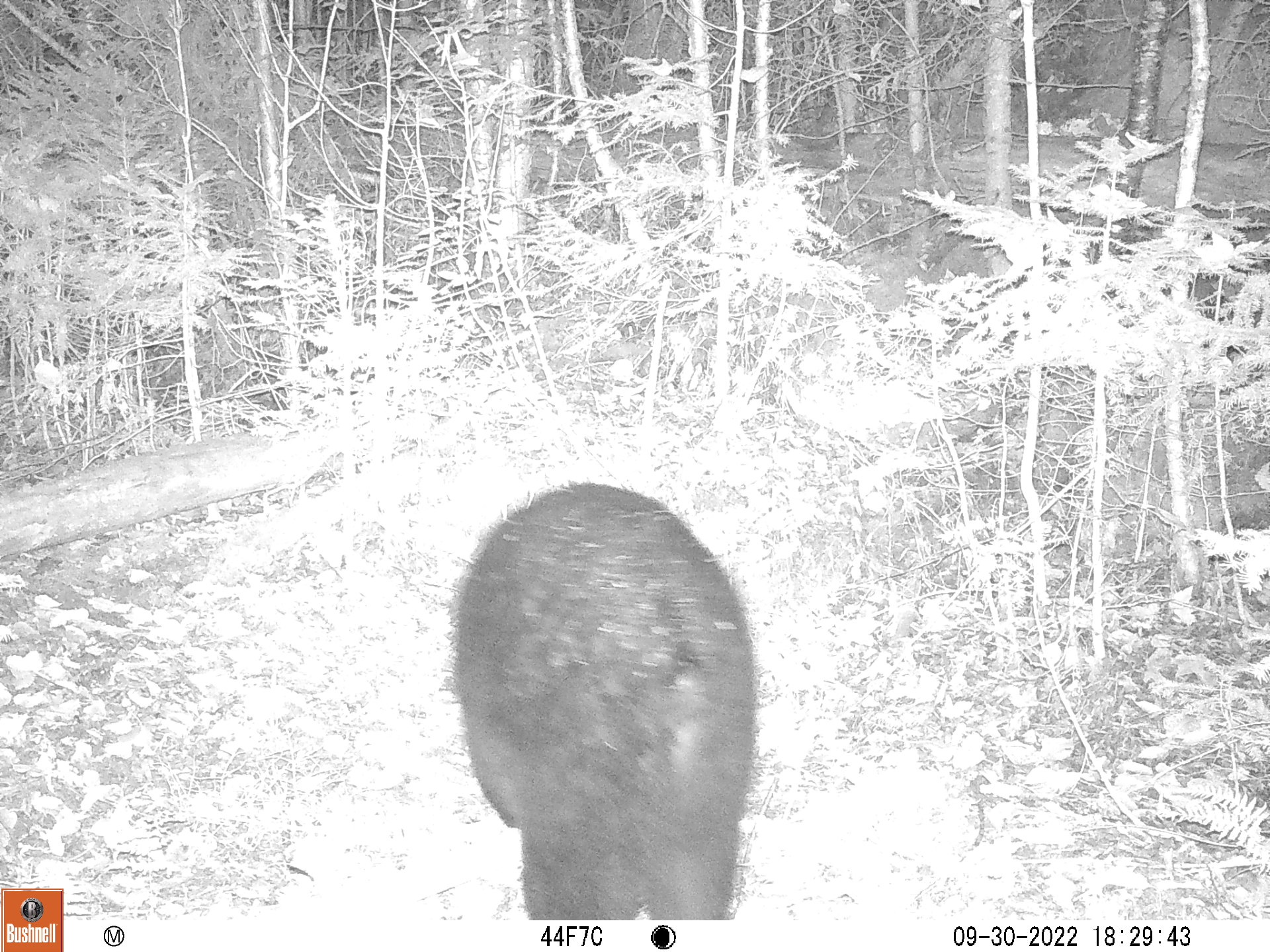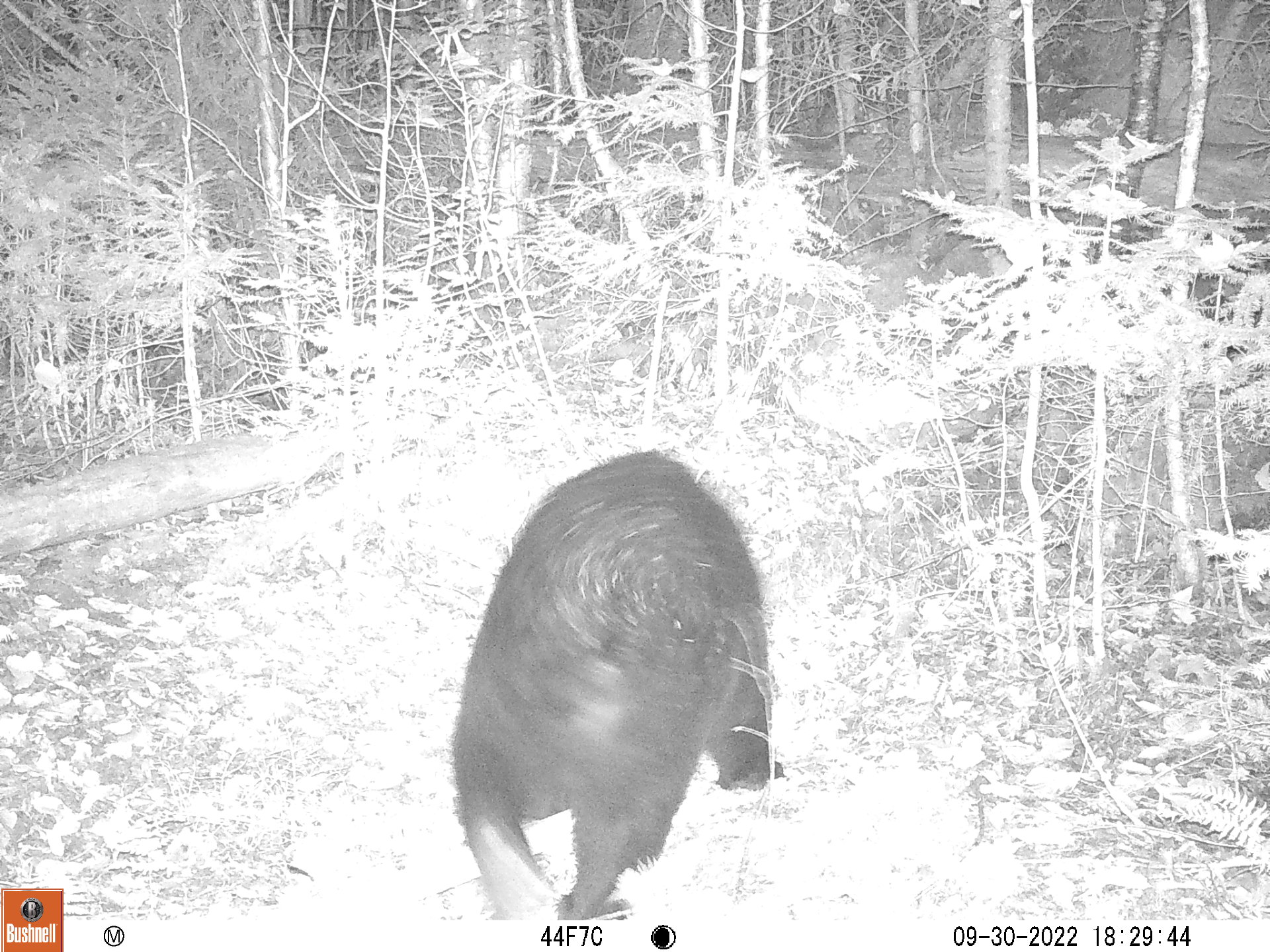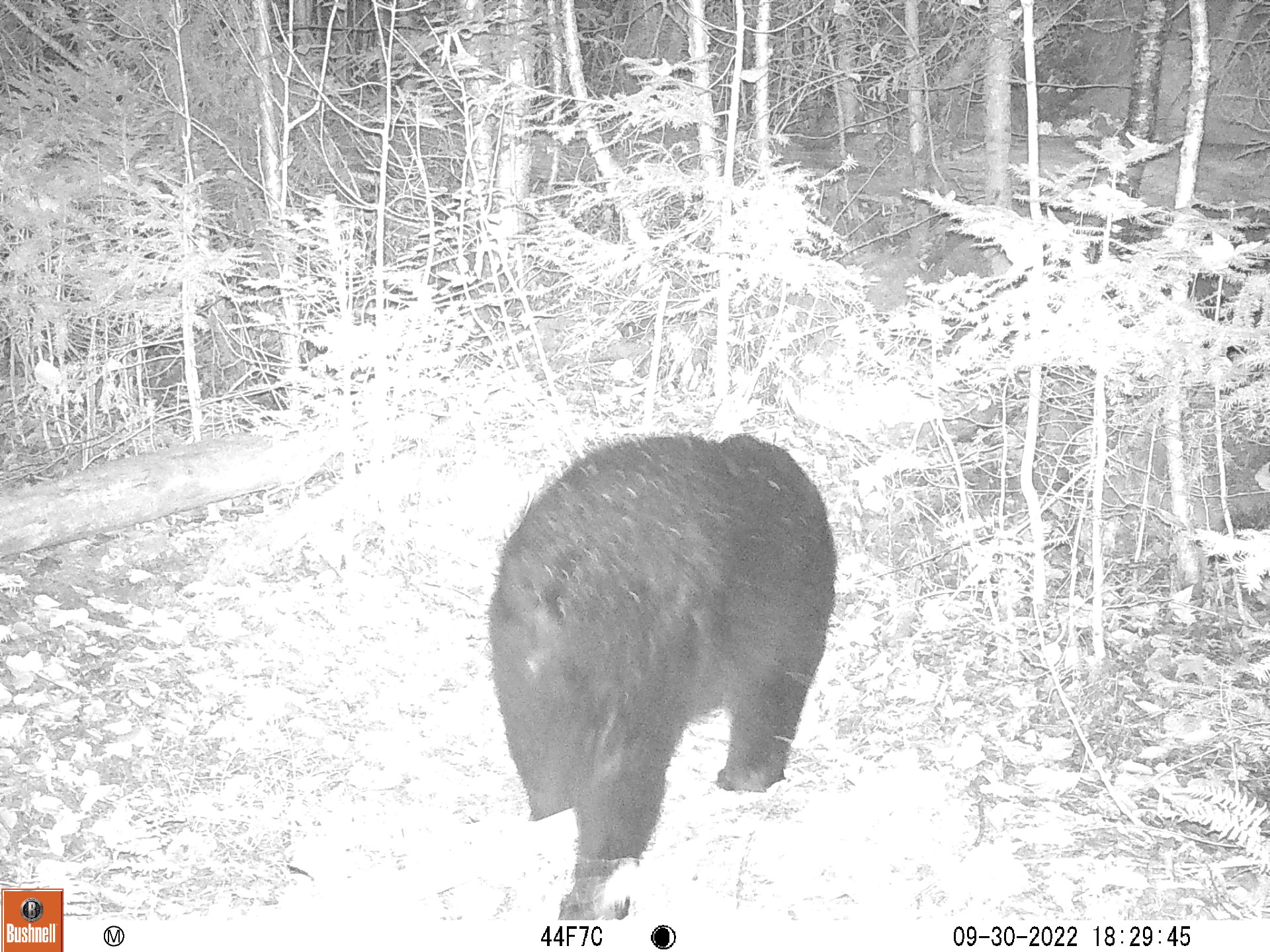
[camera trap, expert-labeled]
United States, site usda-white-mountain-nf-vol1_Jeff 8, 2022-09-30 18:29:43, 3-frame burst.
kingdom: Animalia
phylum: Chordata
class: Mammalia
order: Carnivora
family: Ursidae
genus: Ursus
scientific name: Ursus americanus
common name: black bear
Black bear (Ursus americanus).